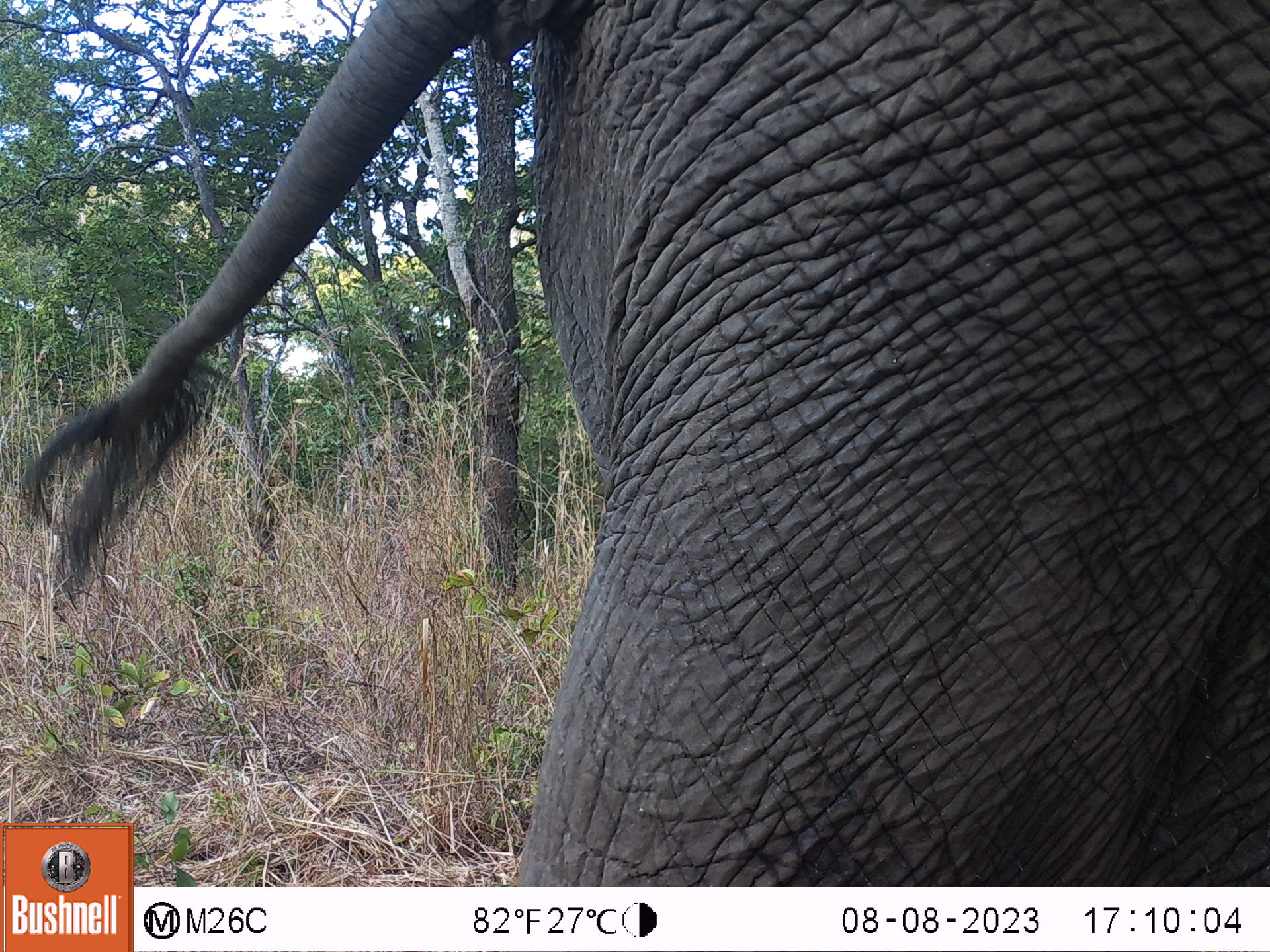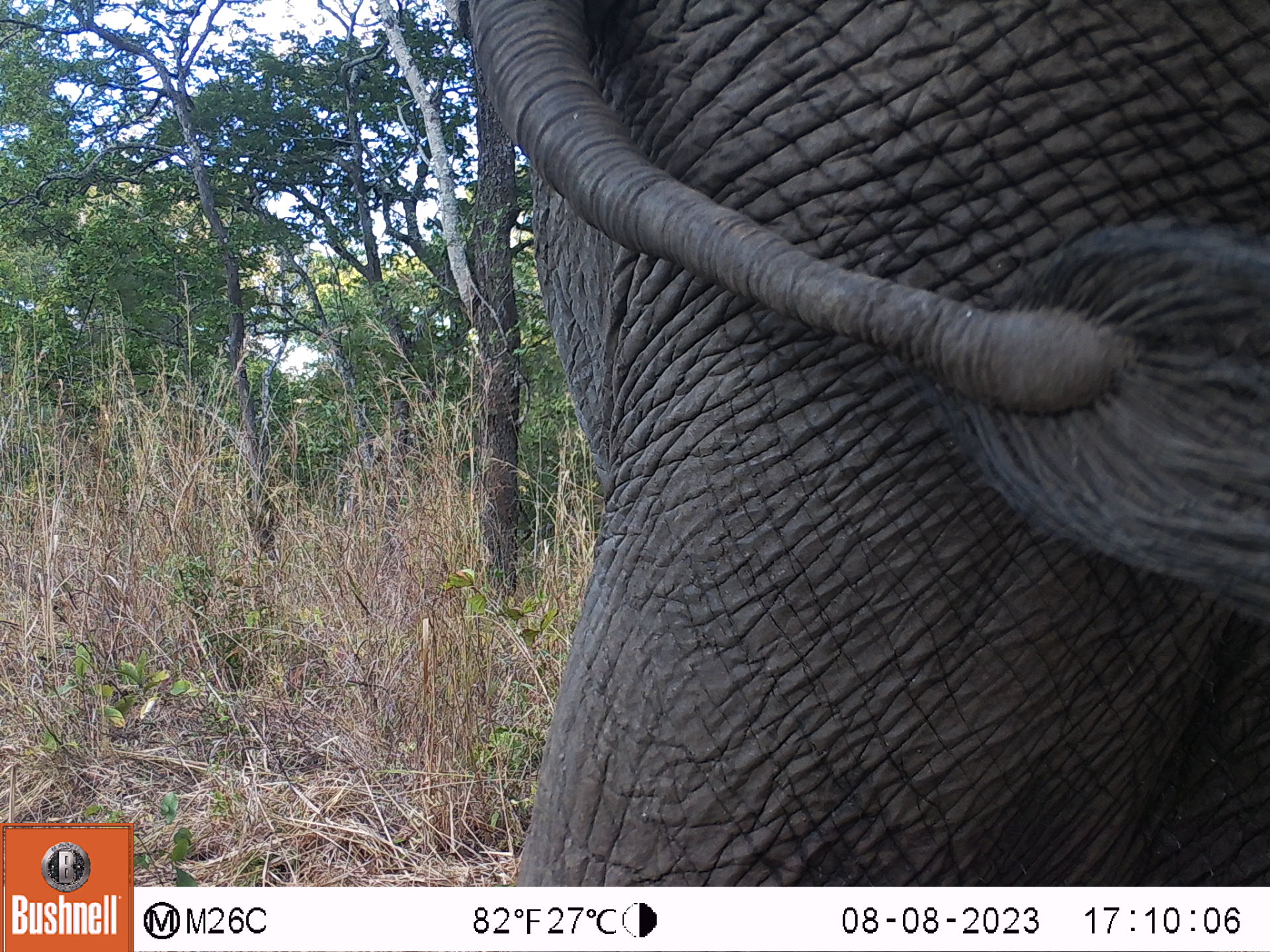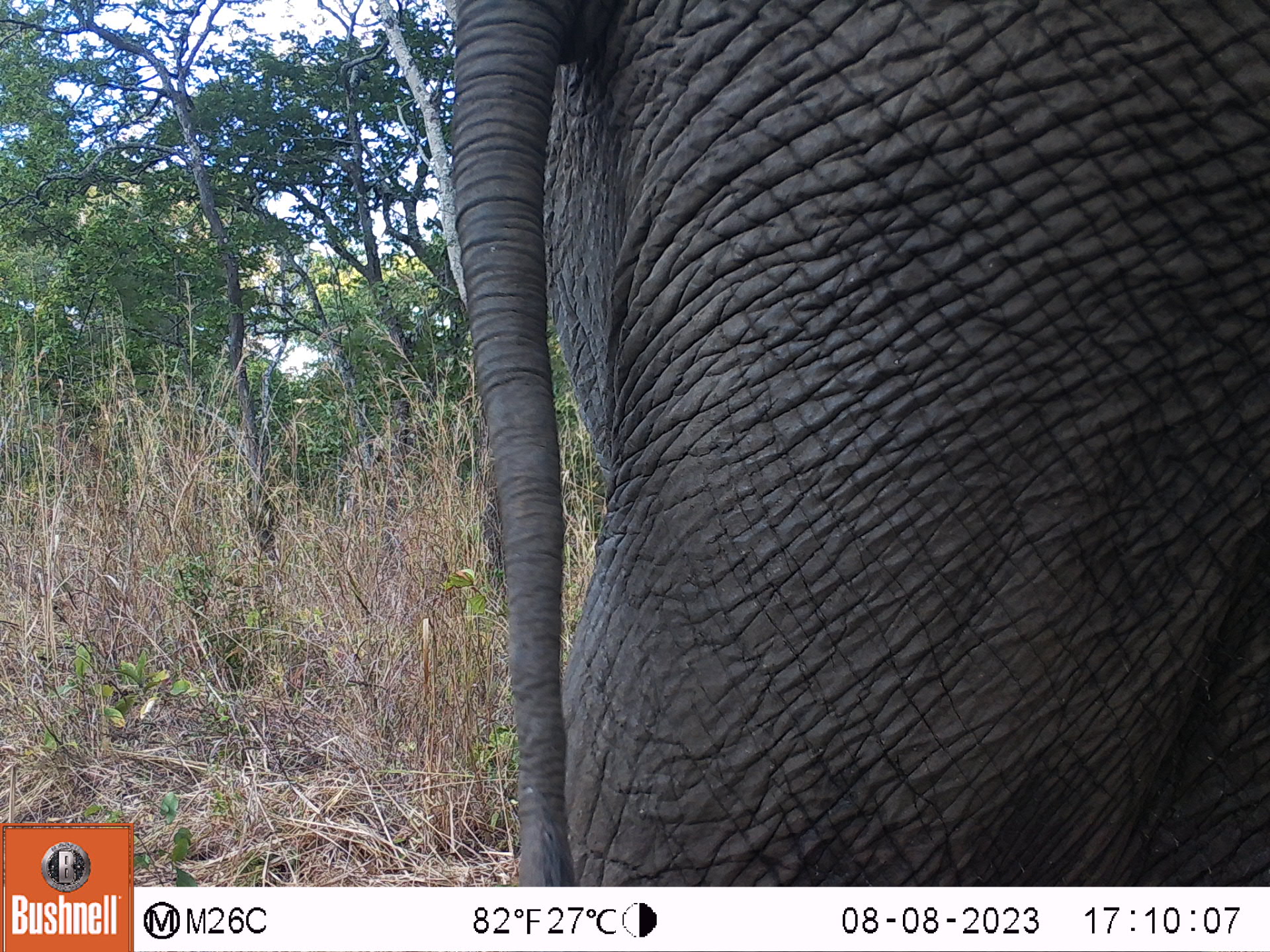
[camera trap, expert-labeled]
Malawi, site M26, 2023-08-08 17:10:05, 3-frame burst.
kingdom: Animalia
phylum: Chordata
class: Mammalia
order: Proboscidea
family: Elephantidae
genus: Loxodonta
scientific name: Loxodonta africana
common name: african savanna elephant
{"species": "african savanna elephant (Loxodonta africana)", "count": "1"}